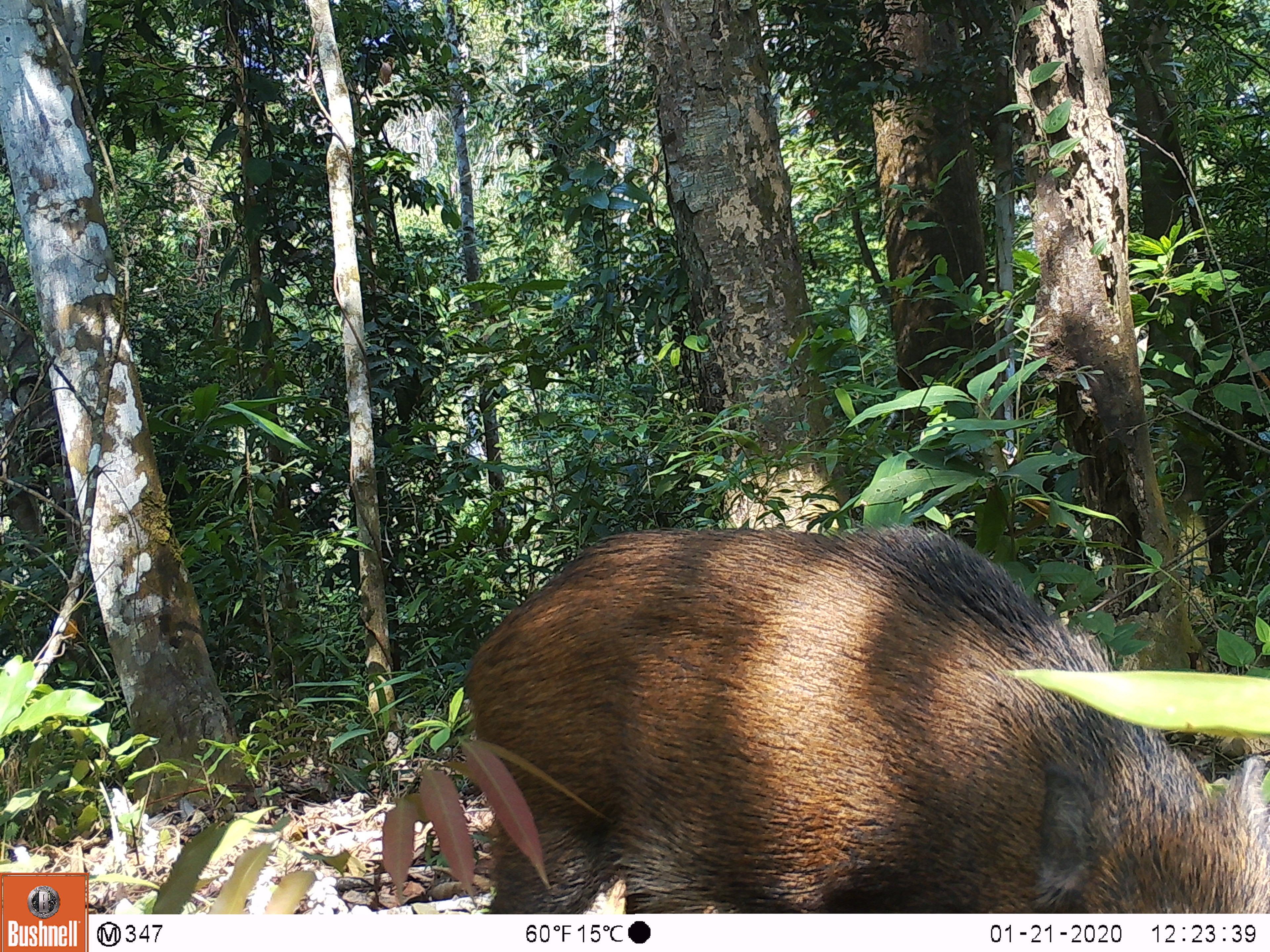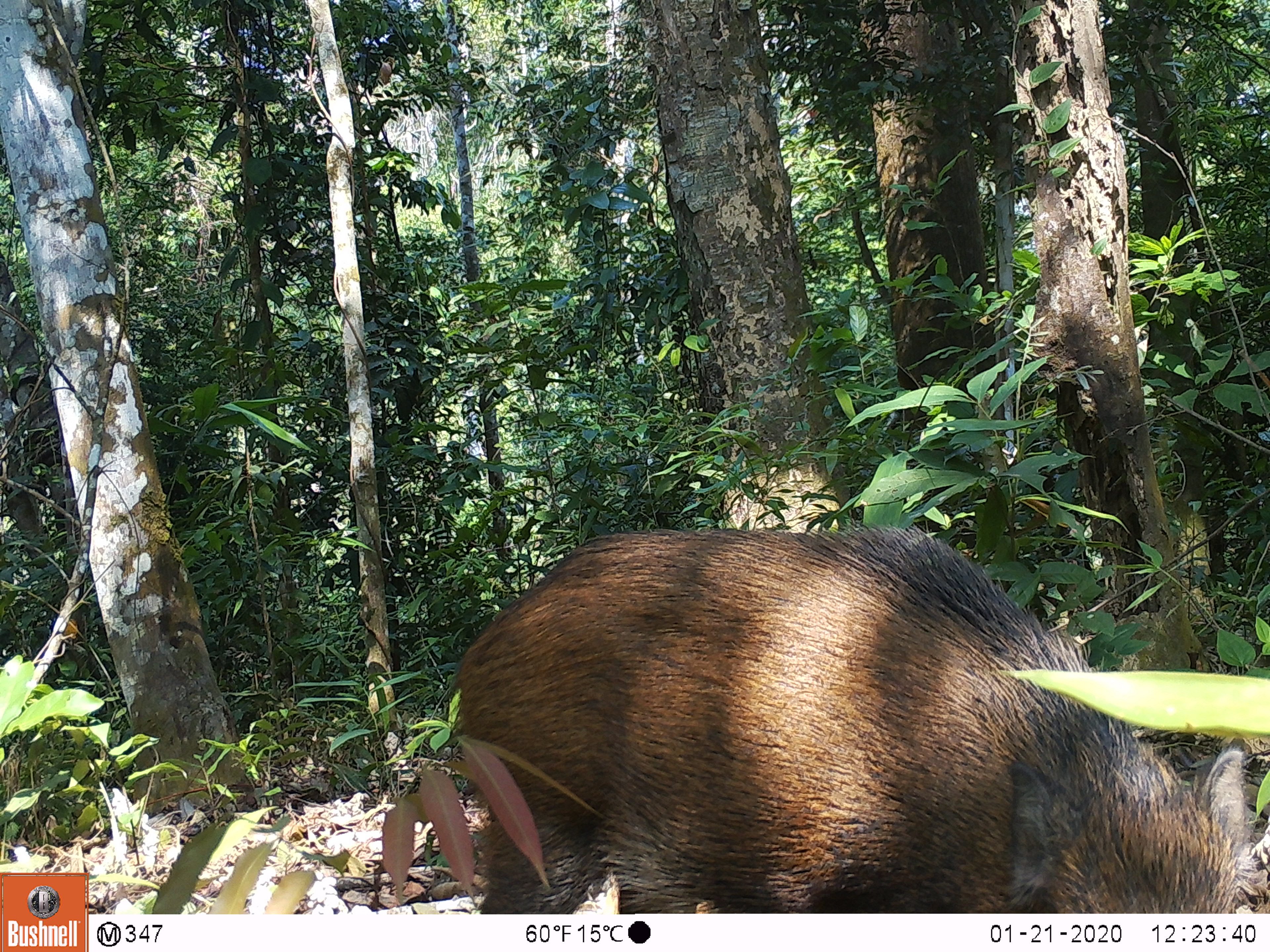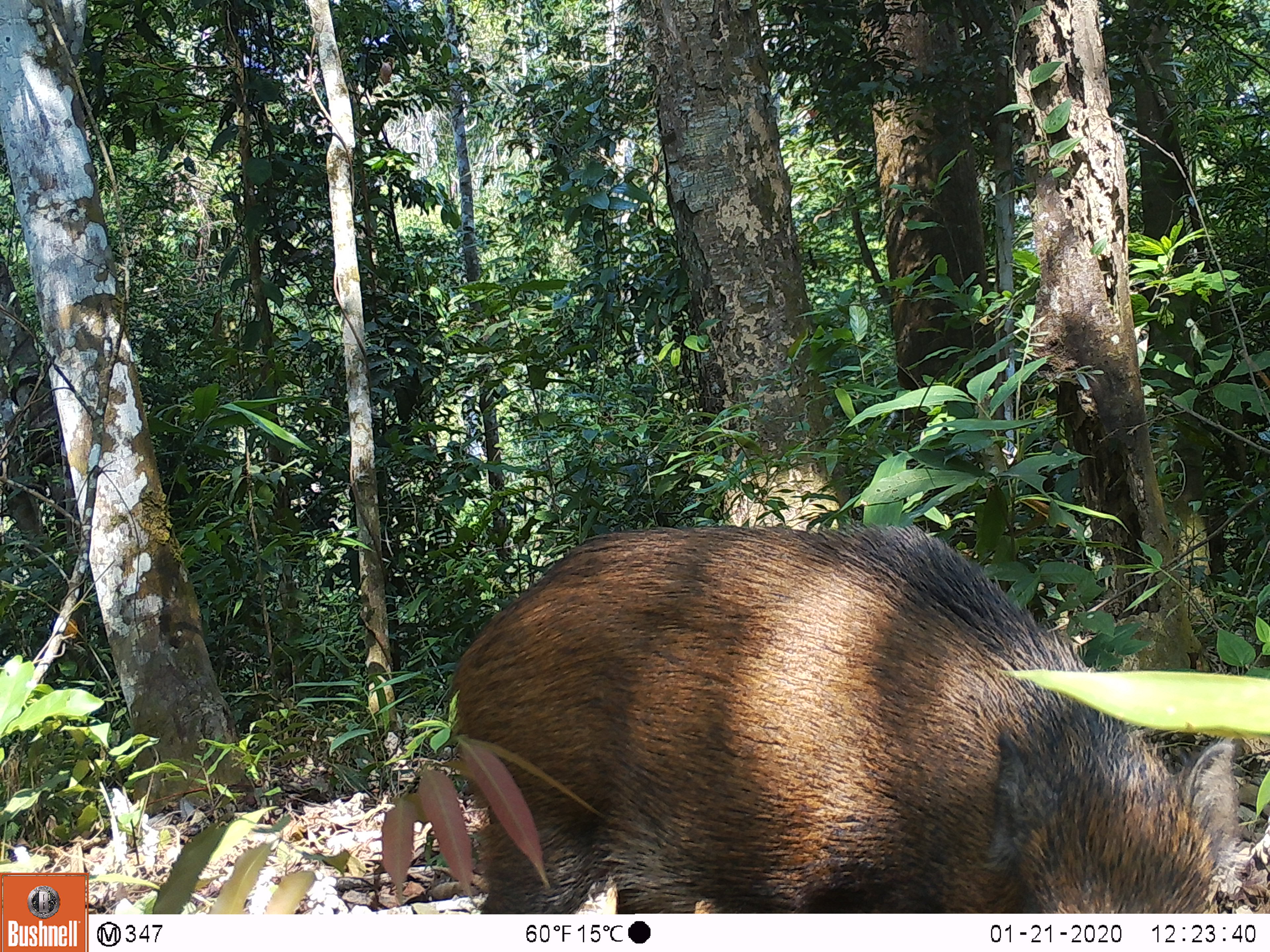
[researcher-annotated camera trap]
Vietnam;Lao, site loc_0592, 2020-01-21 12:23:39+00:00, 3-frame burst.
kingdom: Animalia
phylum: Chordata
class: Mammalia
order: Artiodactyla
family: Suidae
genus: Sus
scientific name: Sus scrofa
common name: eurasian wild pig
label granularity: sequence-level